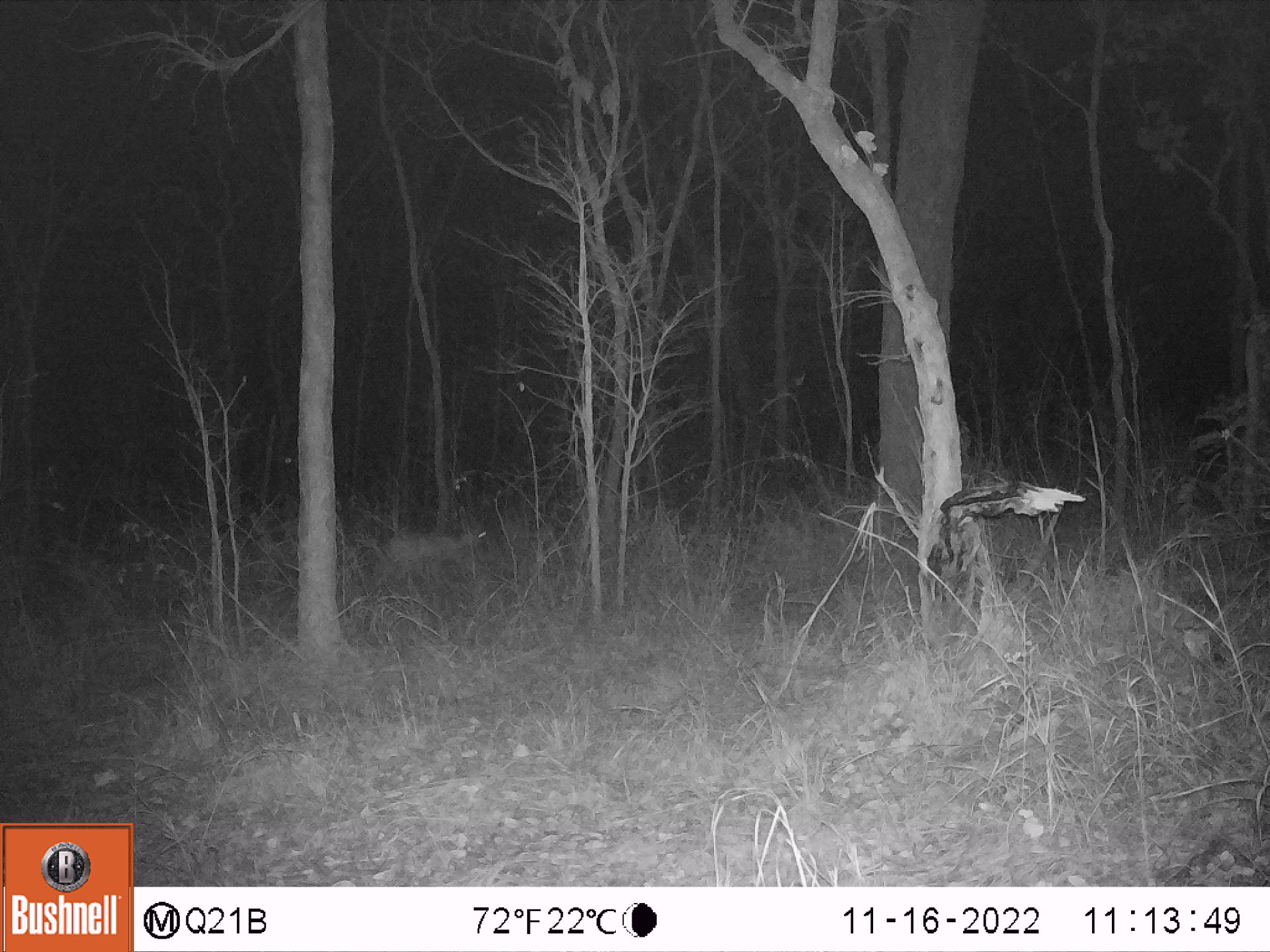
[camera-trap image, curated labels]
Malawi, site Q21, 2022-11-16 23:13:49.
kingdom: Animalia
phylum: Chordata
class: Mammalia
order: Artiodactyla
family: Bovidae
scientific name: Antilopinae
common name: small antelope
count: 1